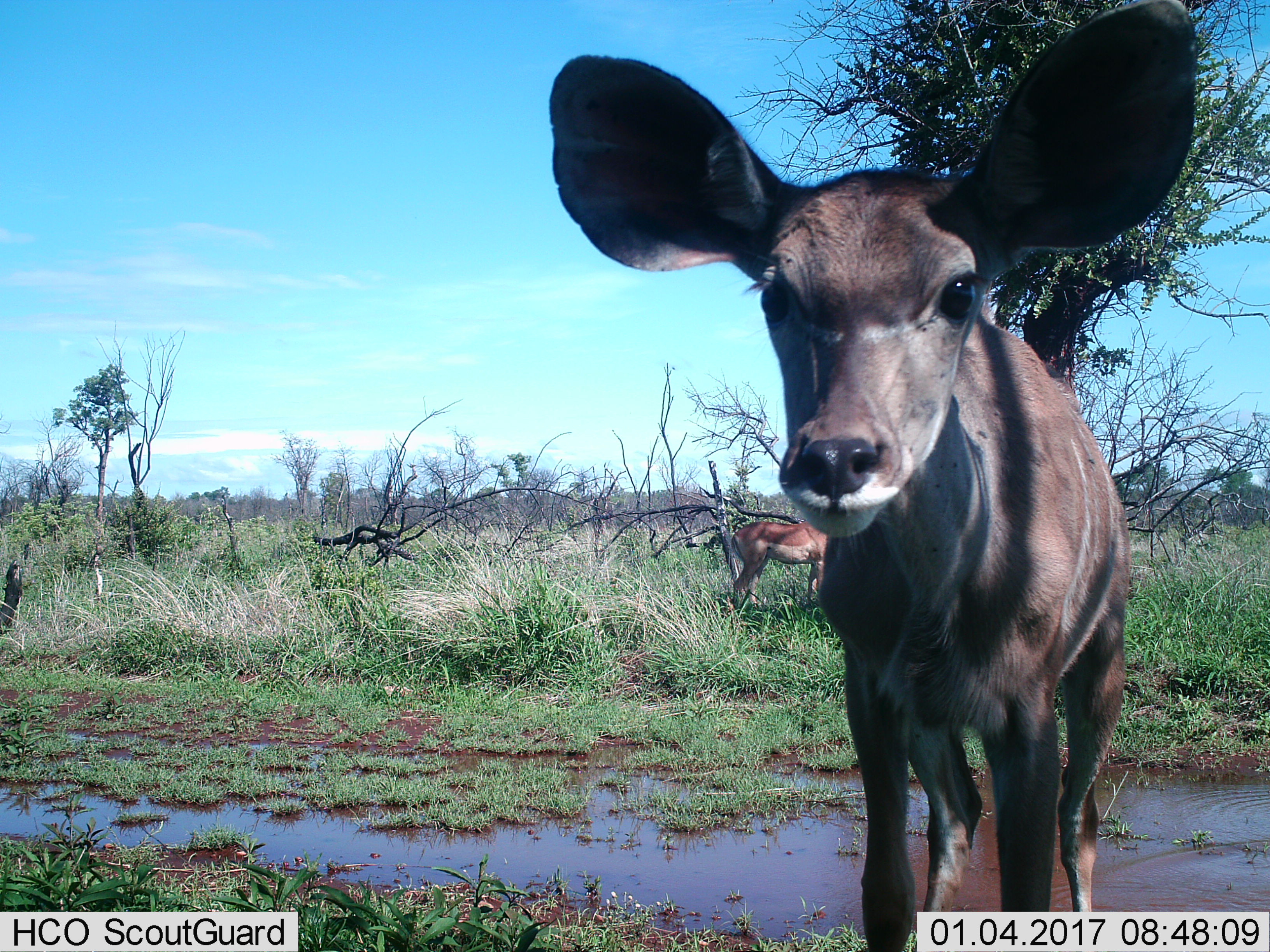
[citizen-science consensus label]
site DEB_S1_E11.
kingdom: Animalia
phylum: Chordata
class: Mammalia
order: Artiodactyla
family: Bovidae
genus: Aepyceros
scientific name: Aepyceros melampus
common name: impala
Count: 1.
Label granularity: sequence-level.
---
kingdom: Animalia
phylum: Chordata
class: Mammalia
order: Artiodactyla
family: Bovidae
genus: Tragelaphus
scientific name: Tragelaphus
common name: kudu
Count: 1.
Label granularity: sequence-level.